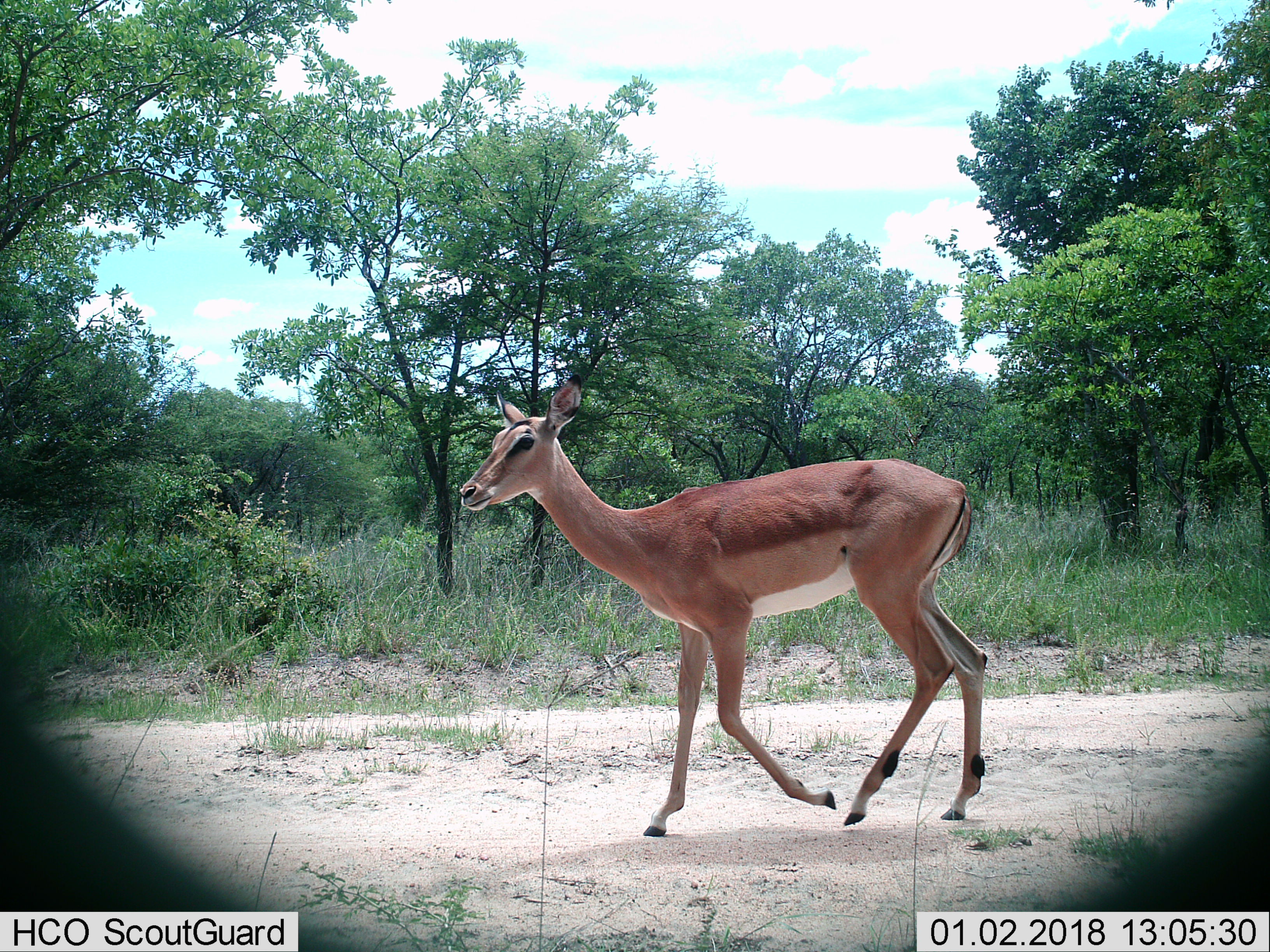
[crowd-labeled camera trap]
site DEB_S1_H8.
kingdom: Animalia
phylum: Chordata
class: Mammalia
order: Artiodactyla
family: Bovidae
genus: Aepyceros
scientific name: Aepyceros melampus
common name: impala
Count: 1.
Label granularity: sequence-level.